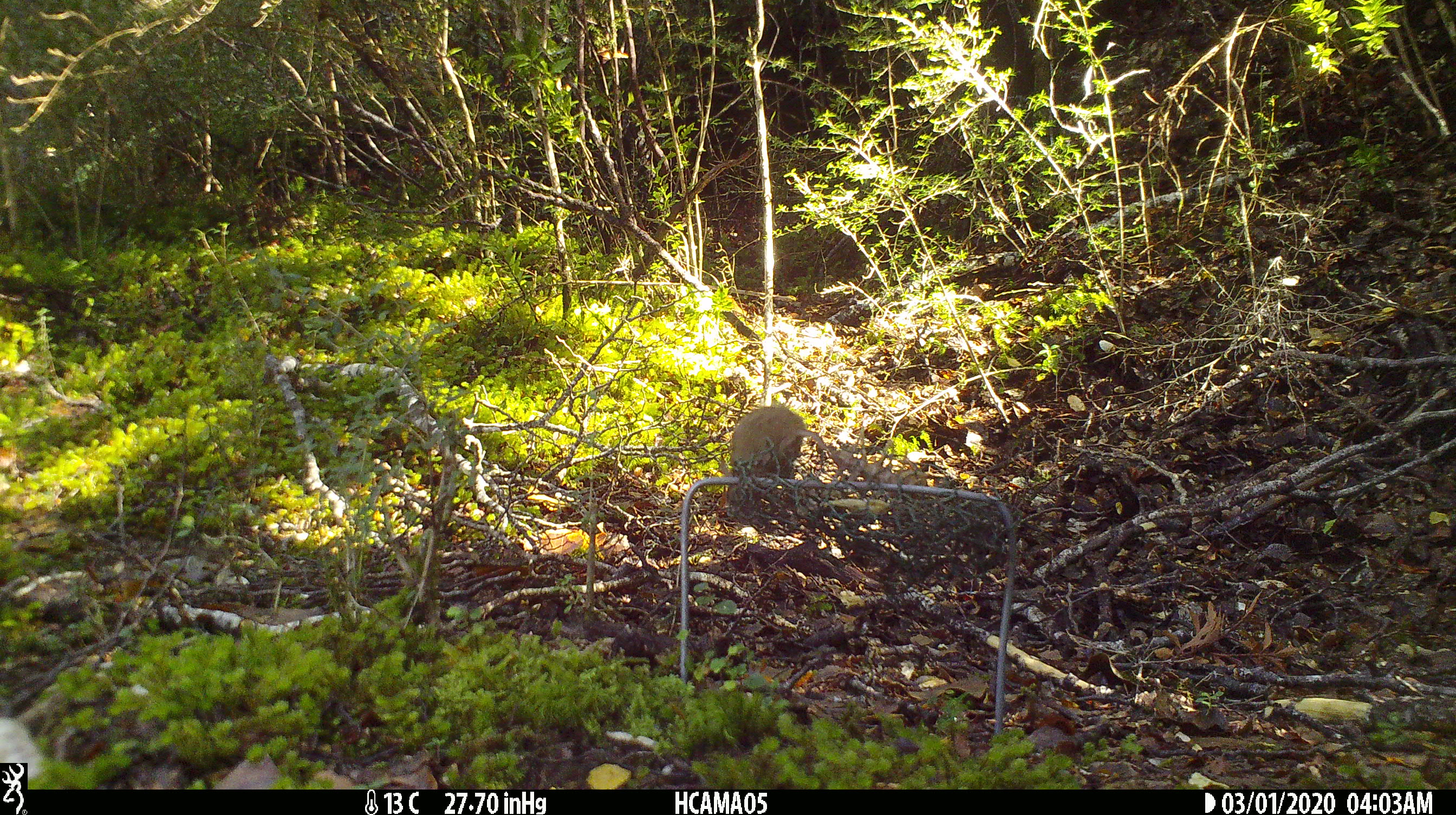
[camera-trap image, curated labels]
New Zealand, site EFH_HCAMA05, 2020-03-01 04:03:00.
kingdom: Animalia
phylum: Chordata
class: Mammalia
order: Rodentia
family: Muridae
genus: Mus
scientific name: Mus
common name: mouse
Mouse (Mus).